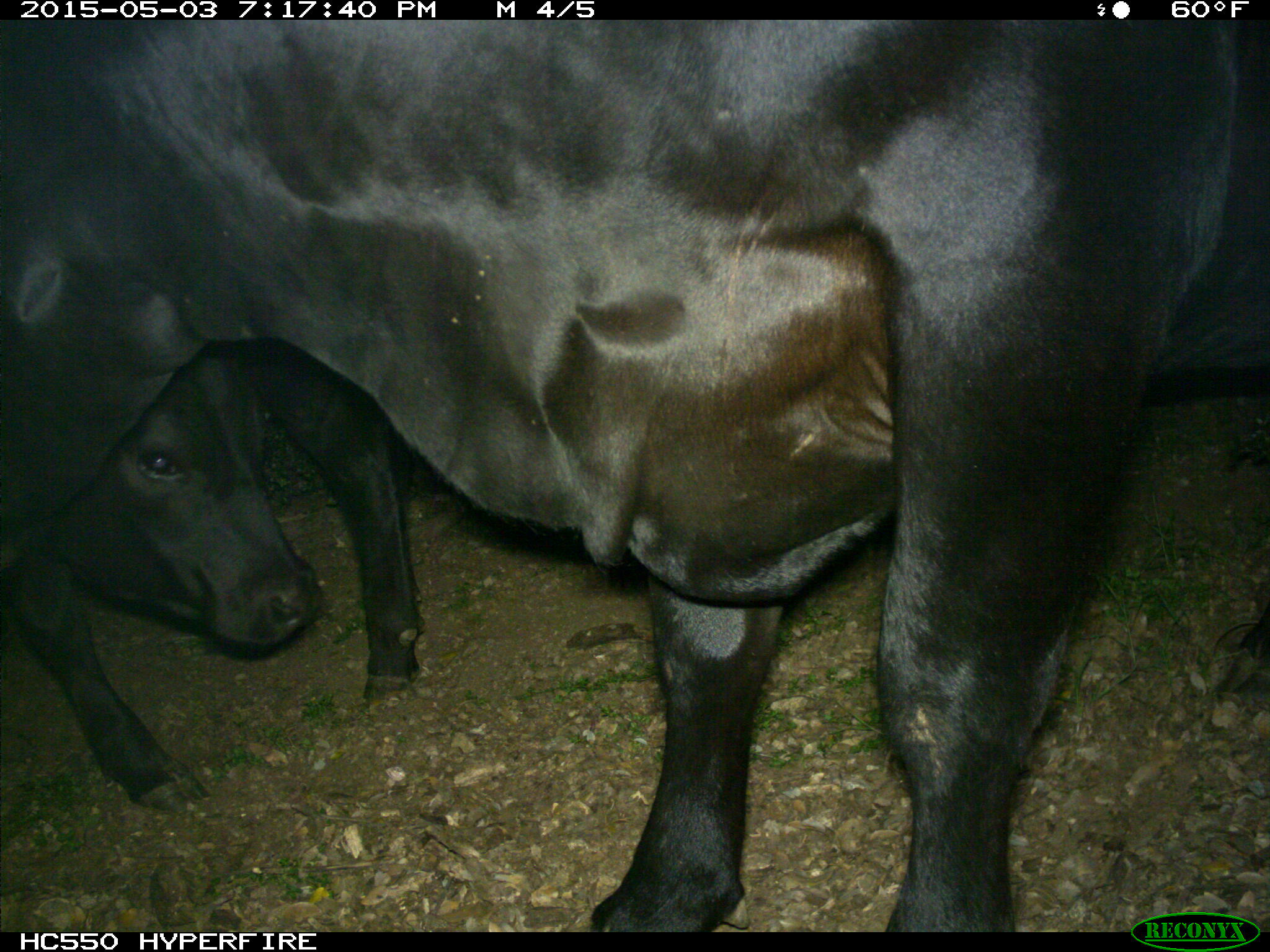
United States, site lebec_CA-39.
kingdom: Animalia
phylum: Chordata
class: Mammalia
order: Artiodactyla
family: Bovidae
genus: Bos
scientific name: Bos taurus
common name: domestic cow